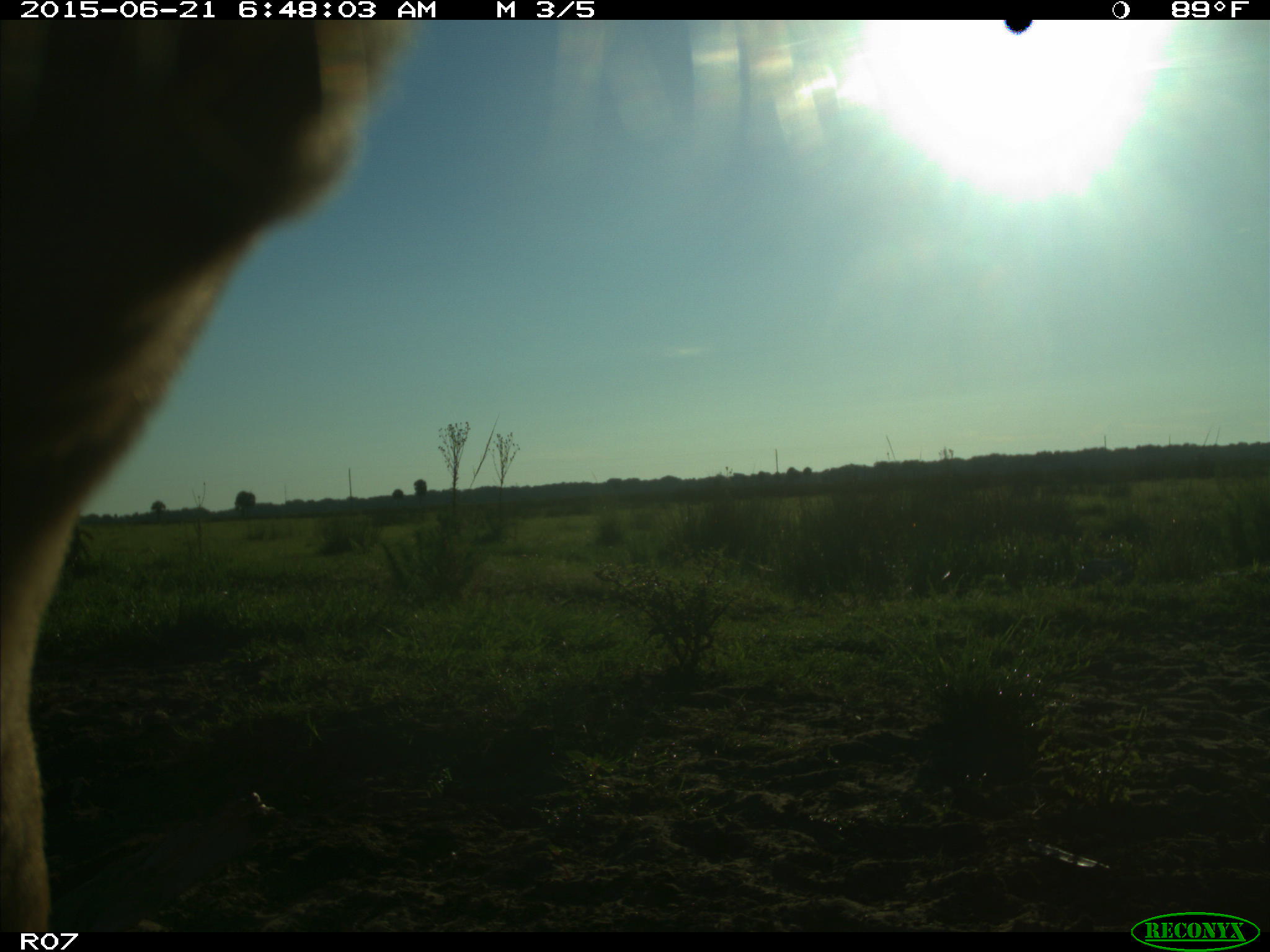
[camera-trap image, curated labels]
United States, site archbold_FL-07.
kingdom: Animalia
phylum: Chordata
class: Mammalia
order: Artiodactyla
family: Bovidae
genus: Bos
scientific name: Bos taurus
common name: domestic cow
Bos taurus (domestic cow).